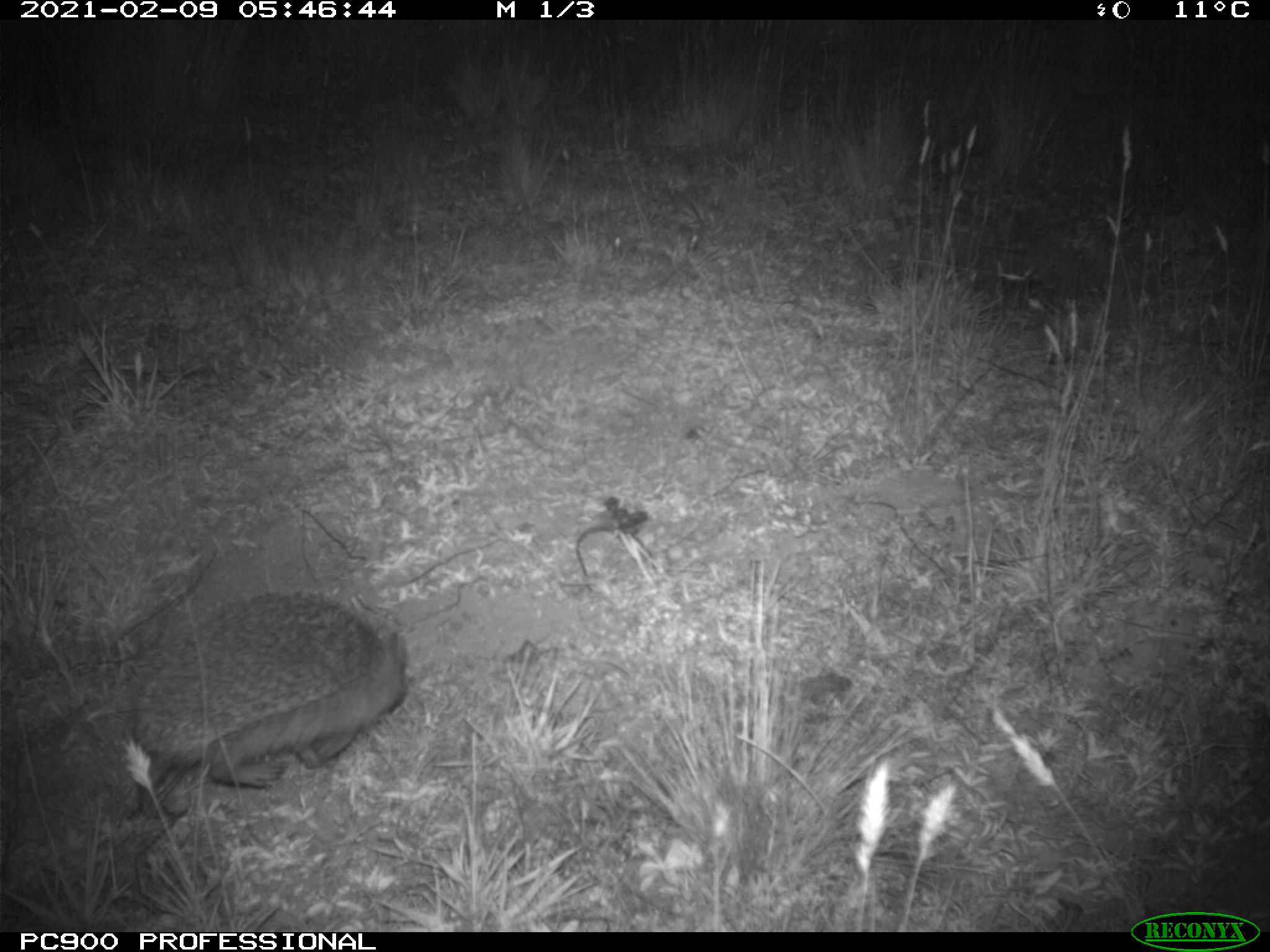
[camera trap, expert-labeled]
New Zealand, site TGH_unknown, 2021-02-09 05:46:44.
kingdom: Animalia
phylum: Chordata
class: Mammalia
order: Eulipotyphla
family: Erinaceidae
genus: Erinaceus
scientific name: Erinaceus europaeus europaeus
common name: european hedgehog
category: hedgehog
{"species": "hedgehog (european hedgehog) (Erinaceus europaeus europaeus)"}